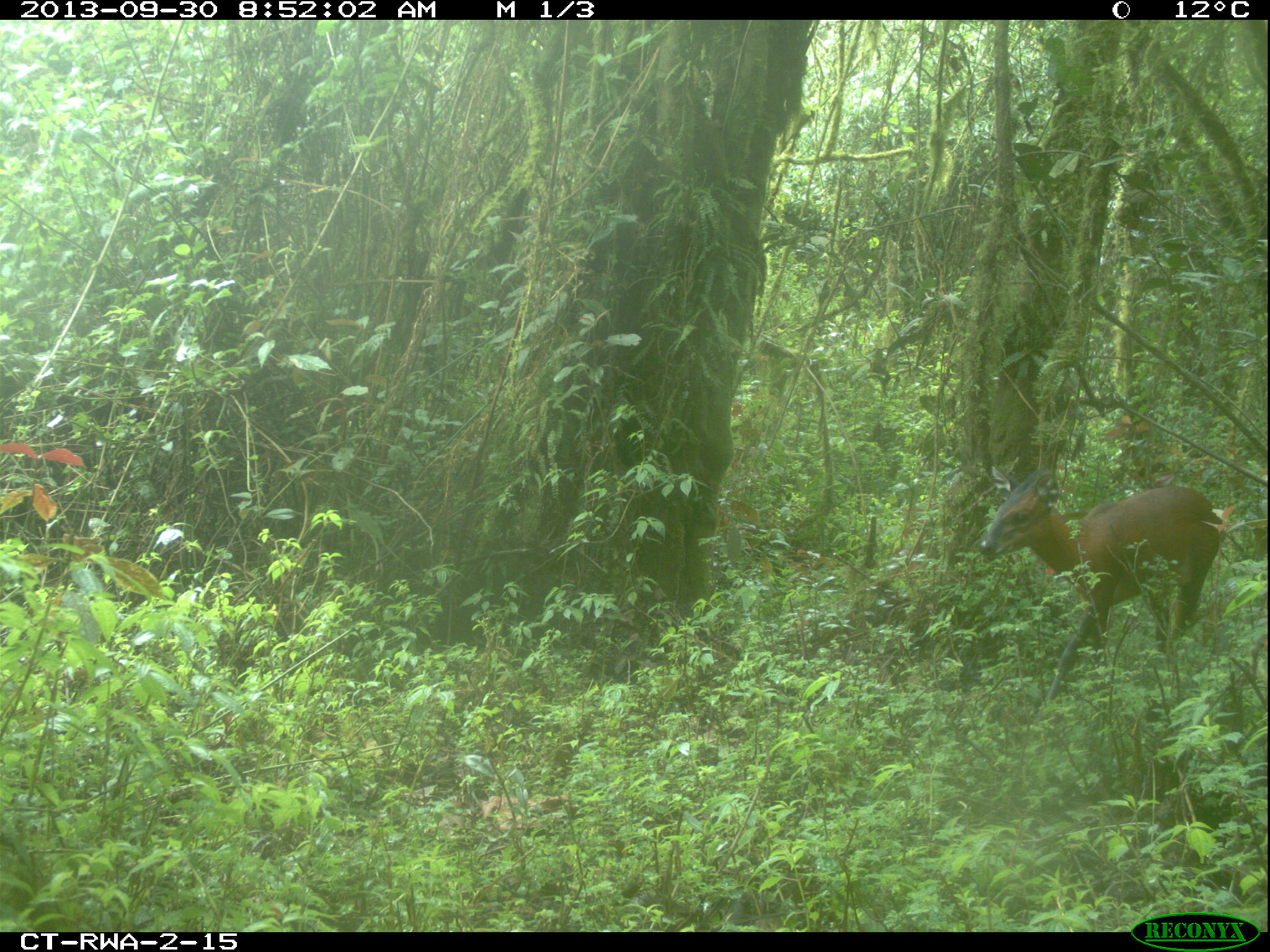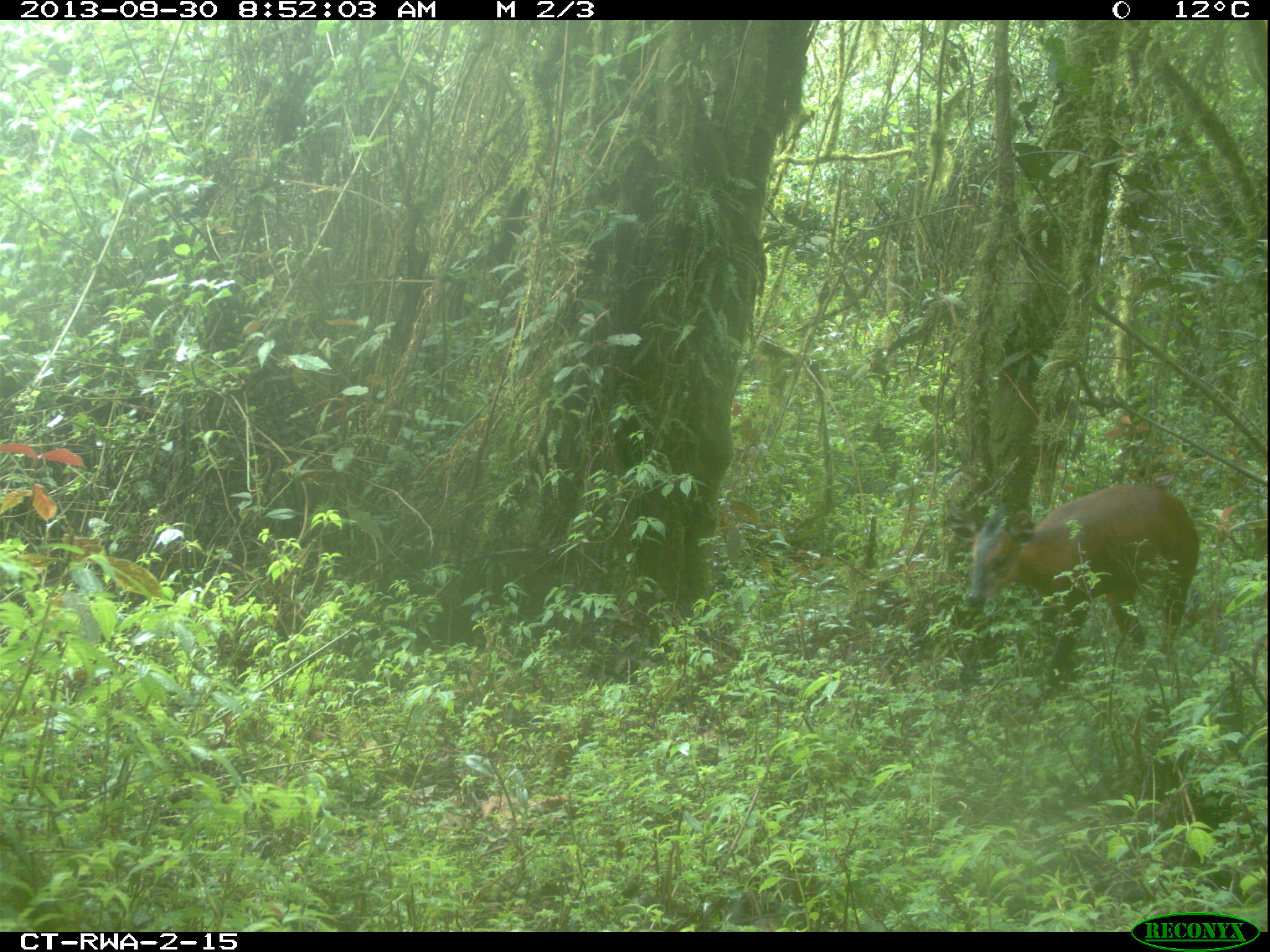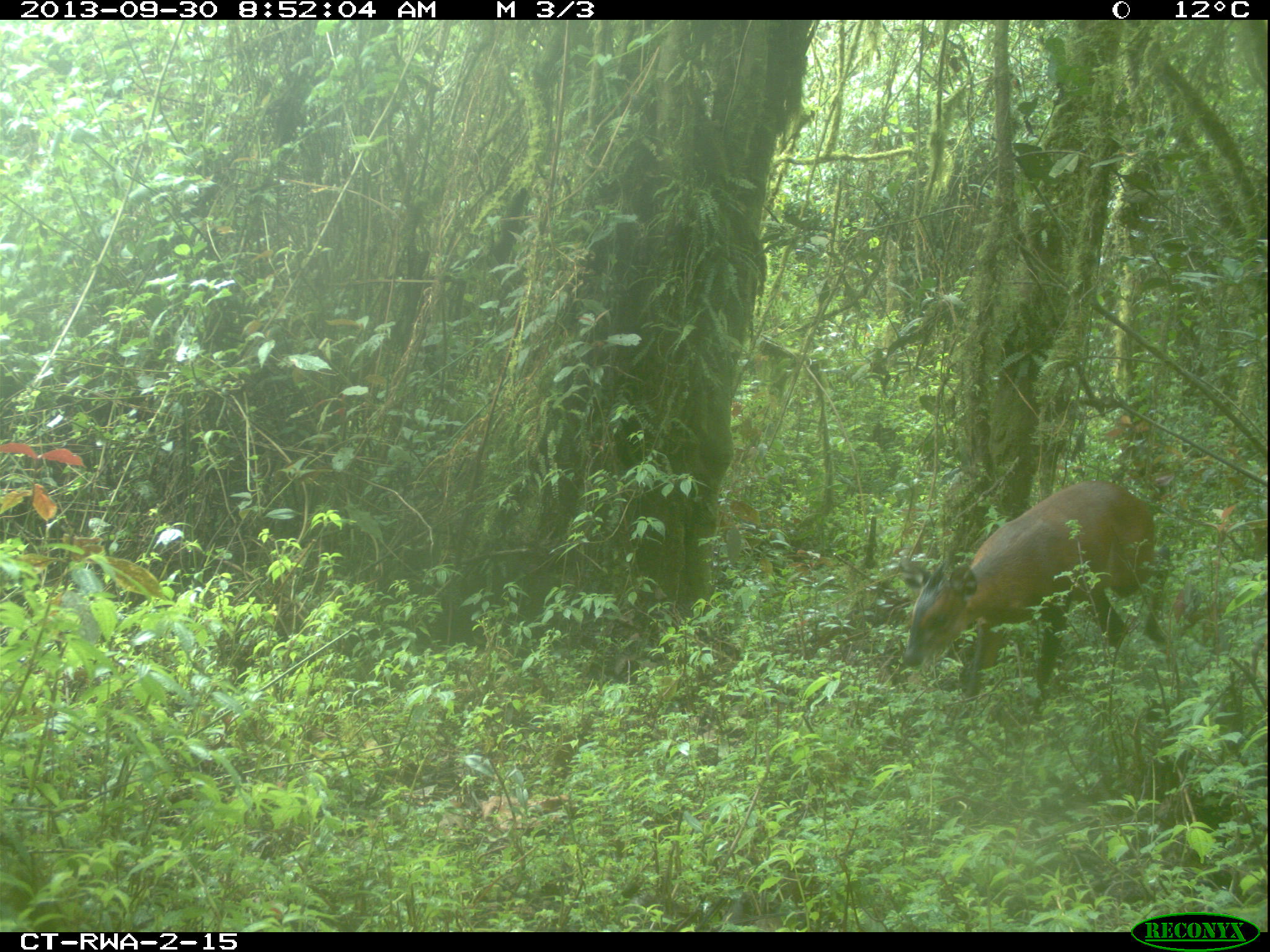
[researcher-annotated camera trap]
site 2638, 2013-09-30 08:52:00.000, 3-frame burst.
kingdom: Animalia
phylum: Chordata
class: Mammalia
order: Artiodactyla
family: Bovidae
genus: Cephalophus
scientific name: Cephalophus nigrifrons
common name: black-fronted duiker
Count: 1.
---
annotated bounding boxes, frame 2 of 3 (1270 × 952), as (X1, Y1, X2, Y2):
cephalophus nigrifrons: (961, 481, 1199, 710)